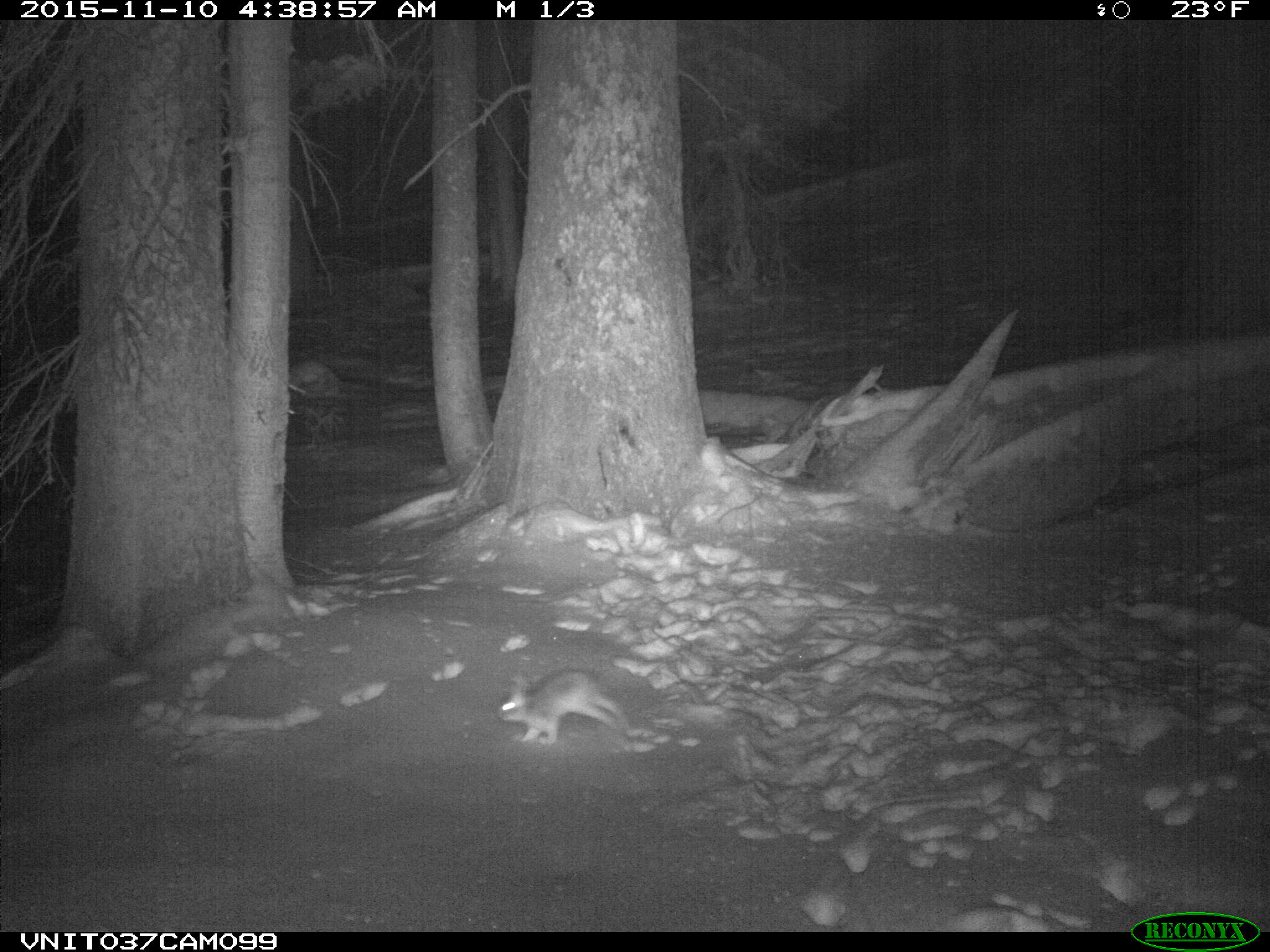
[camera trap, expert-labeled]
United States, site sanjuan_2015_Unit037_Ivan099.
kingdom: Animalia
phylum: Chordata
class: Mammalia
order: Lagomorpha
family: Leporidae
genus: Lepus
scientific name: Lepus americanus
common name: snowshoe hare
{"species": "Lepus americanus (snowshoe hare)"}